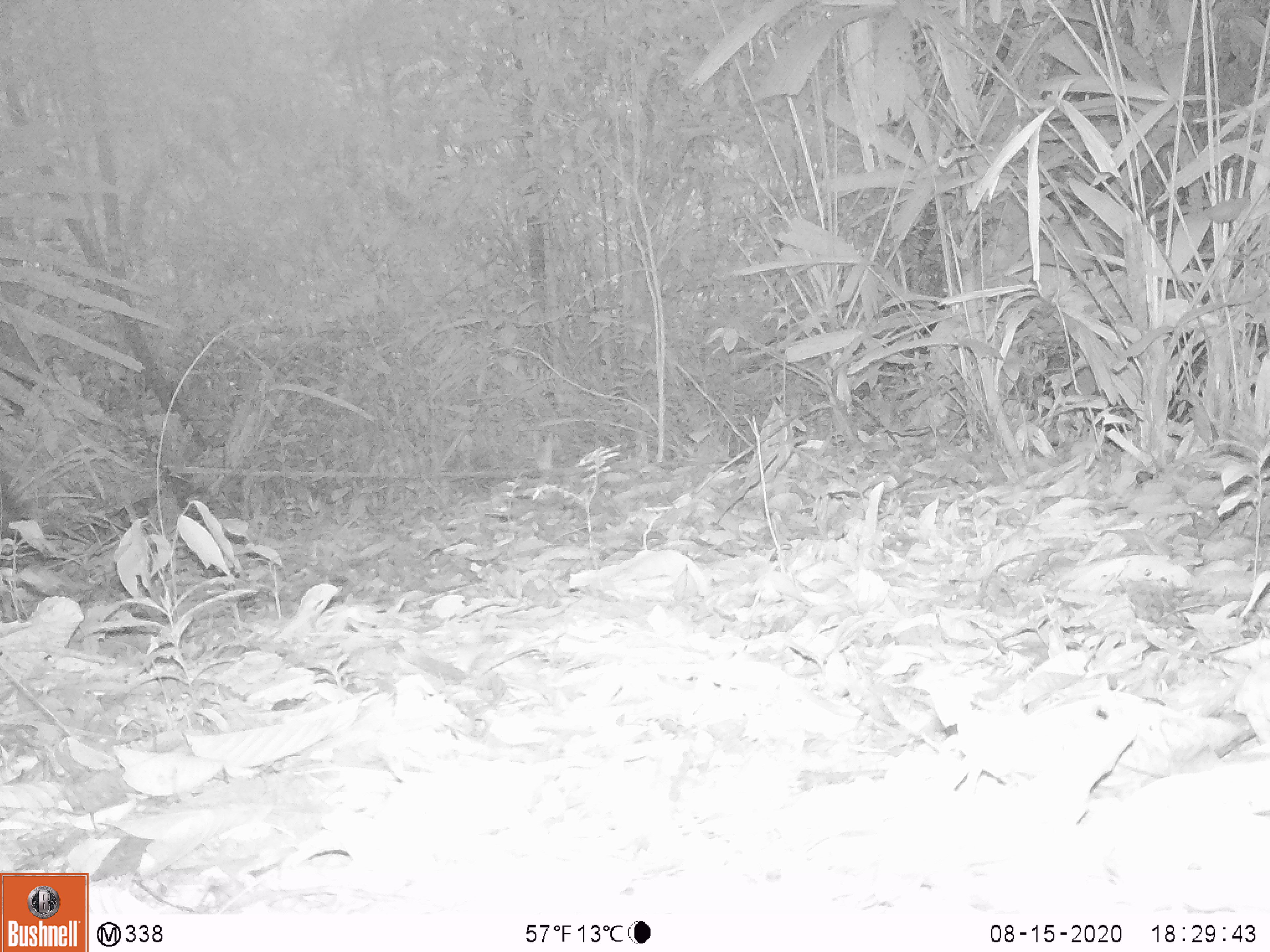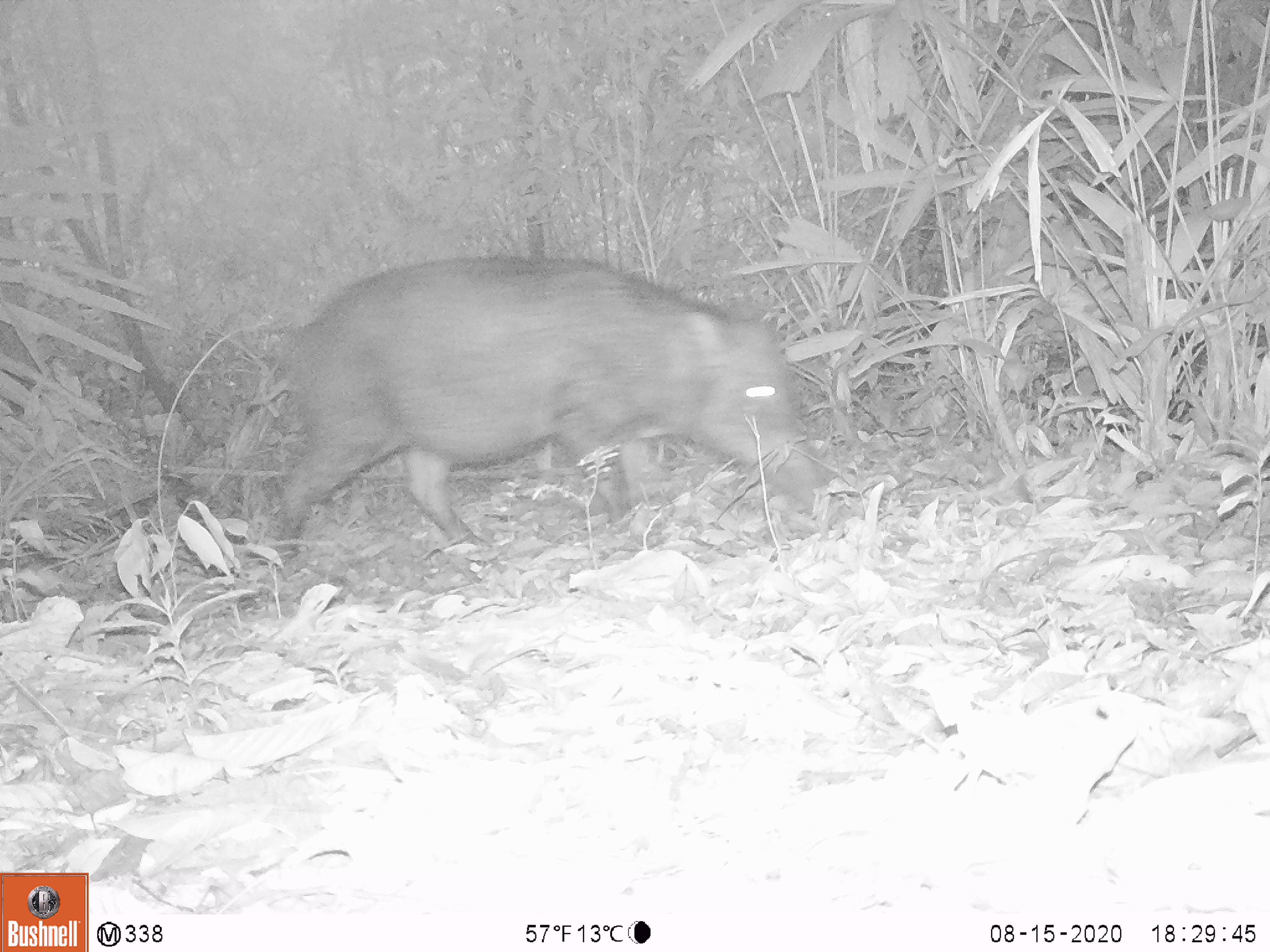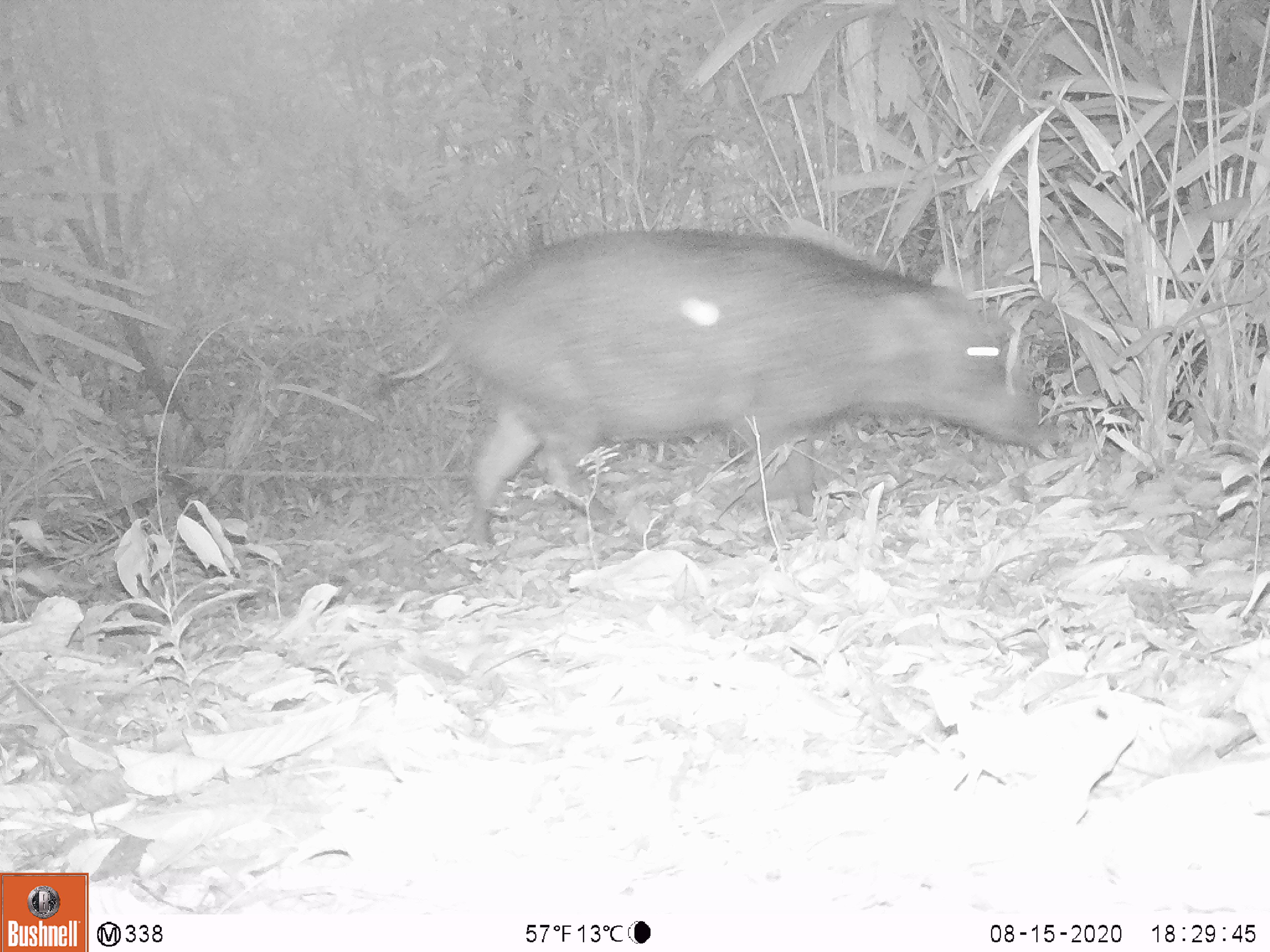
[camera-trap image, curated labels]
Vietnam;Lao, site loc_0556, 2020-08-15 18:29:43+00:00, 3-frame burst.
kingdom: Animalia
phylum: Chordata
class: Mammalia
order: Artiodactyla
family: Suidae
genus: Sus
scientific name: Sus scrofa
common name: eurasian wild pig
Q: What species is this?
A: Eurasian wild pig (Sus scrofa).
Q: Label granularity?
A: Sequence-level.